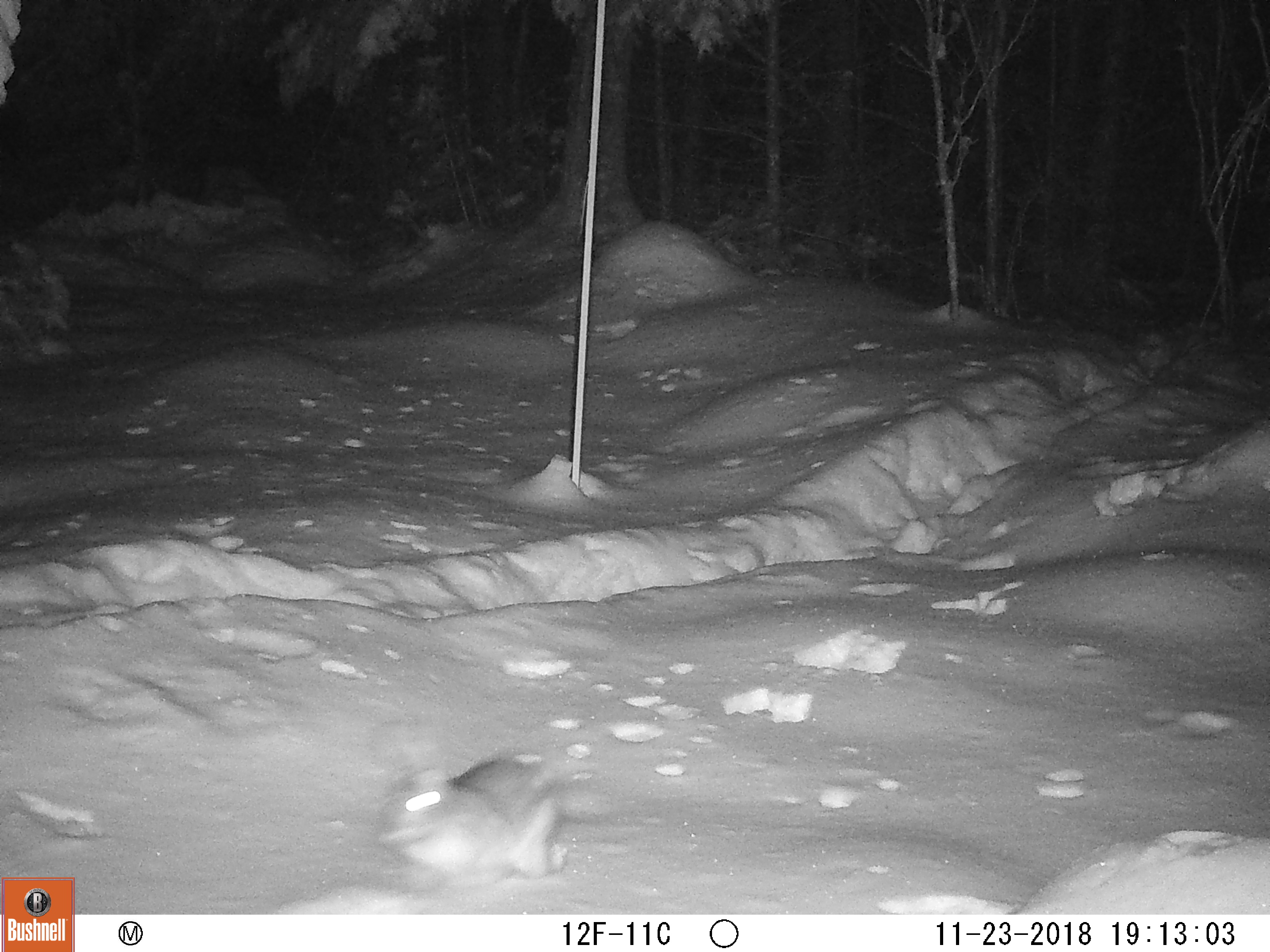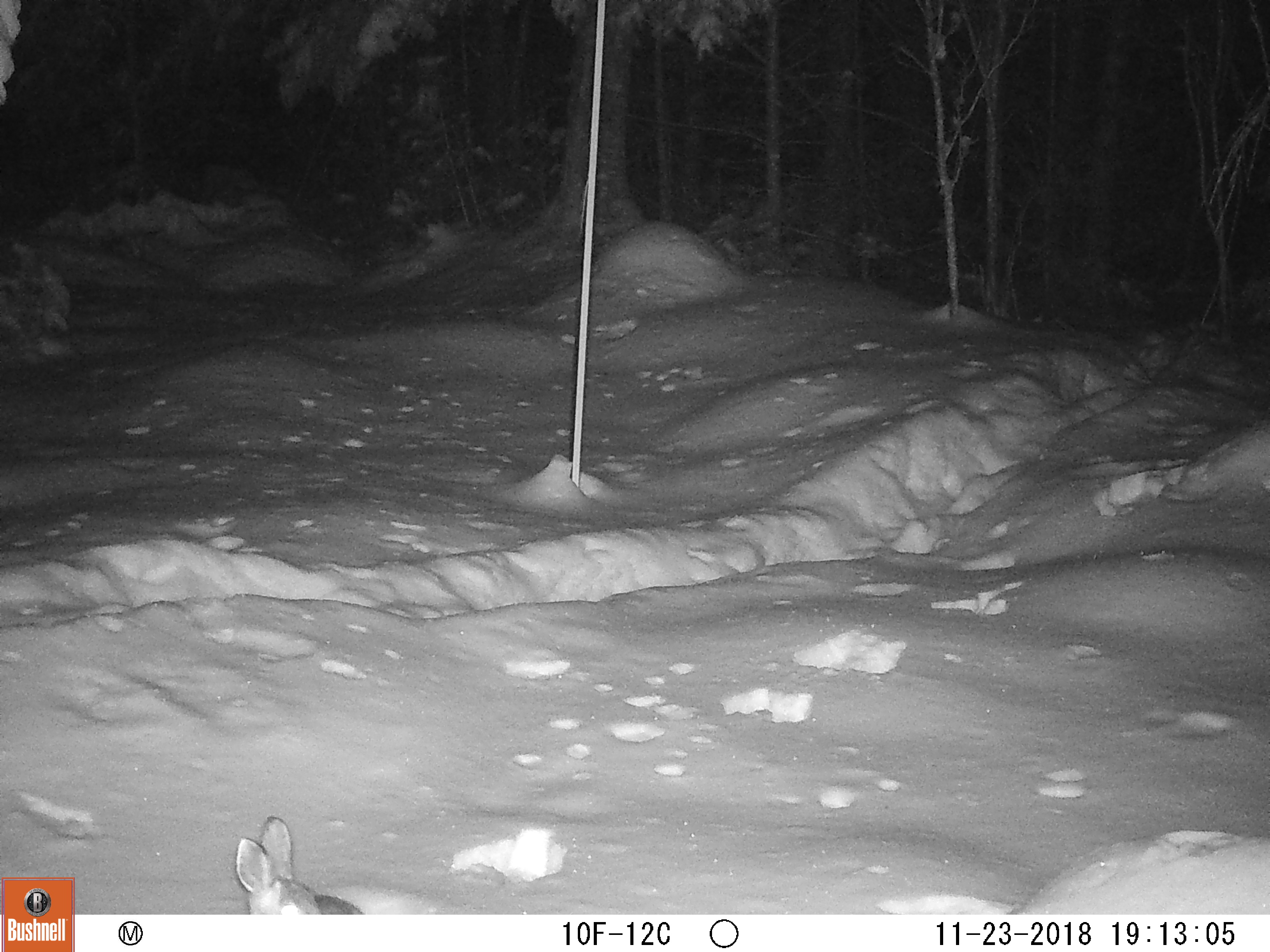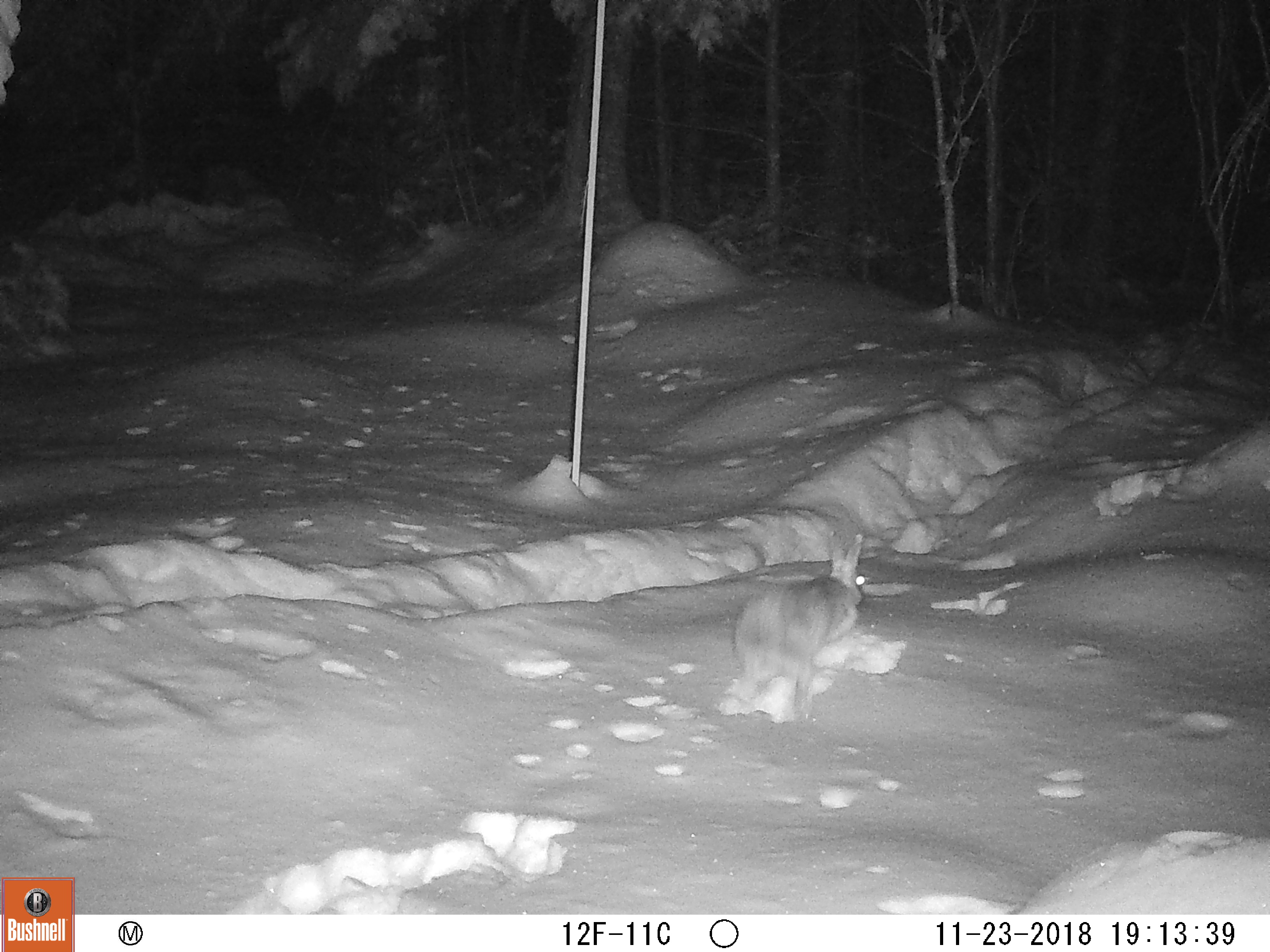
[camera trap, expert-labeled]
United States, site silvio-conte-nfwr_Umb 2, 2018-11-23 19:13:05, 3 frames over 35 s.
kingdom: Animalia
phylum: Chordata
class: Mammalia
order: Lagomorpha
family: Leporidae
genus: Lepus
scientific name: Lepus americanus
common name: snowshoe hare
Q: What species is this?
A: Snowshoe hare (Lepus americanus).